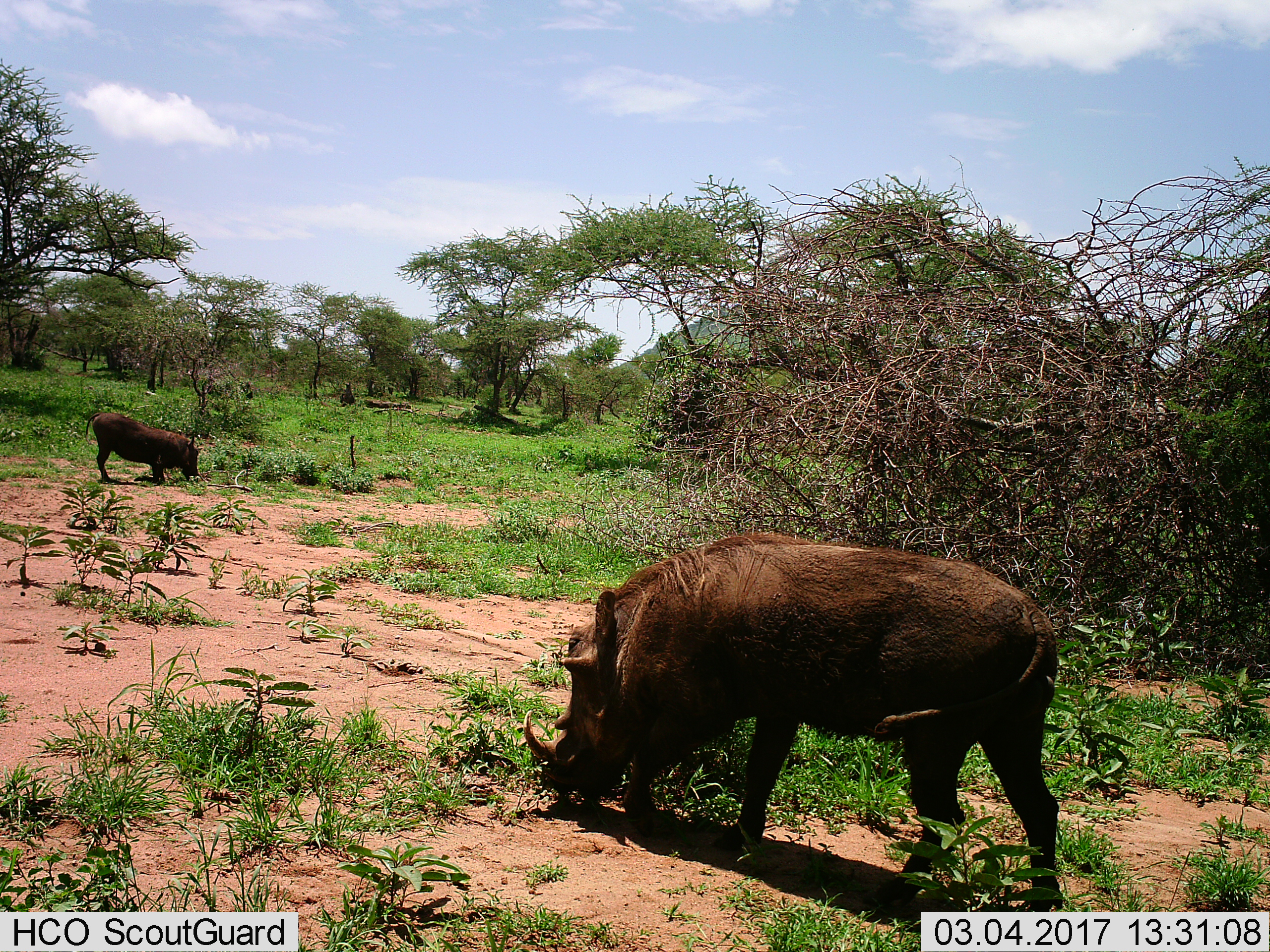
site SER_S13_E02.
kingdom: Animalia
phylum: Chordata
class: Mammalia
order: Artiodactyla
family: Suidae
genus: Phacochoerus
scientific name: Phacochoerus africanus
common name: warthog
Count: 2.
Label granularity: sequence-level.